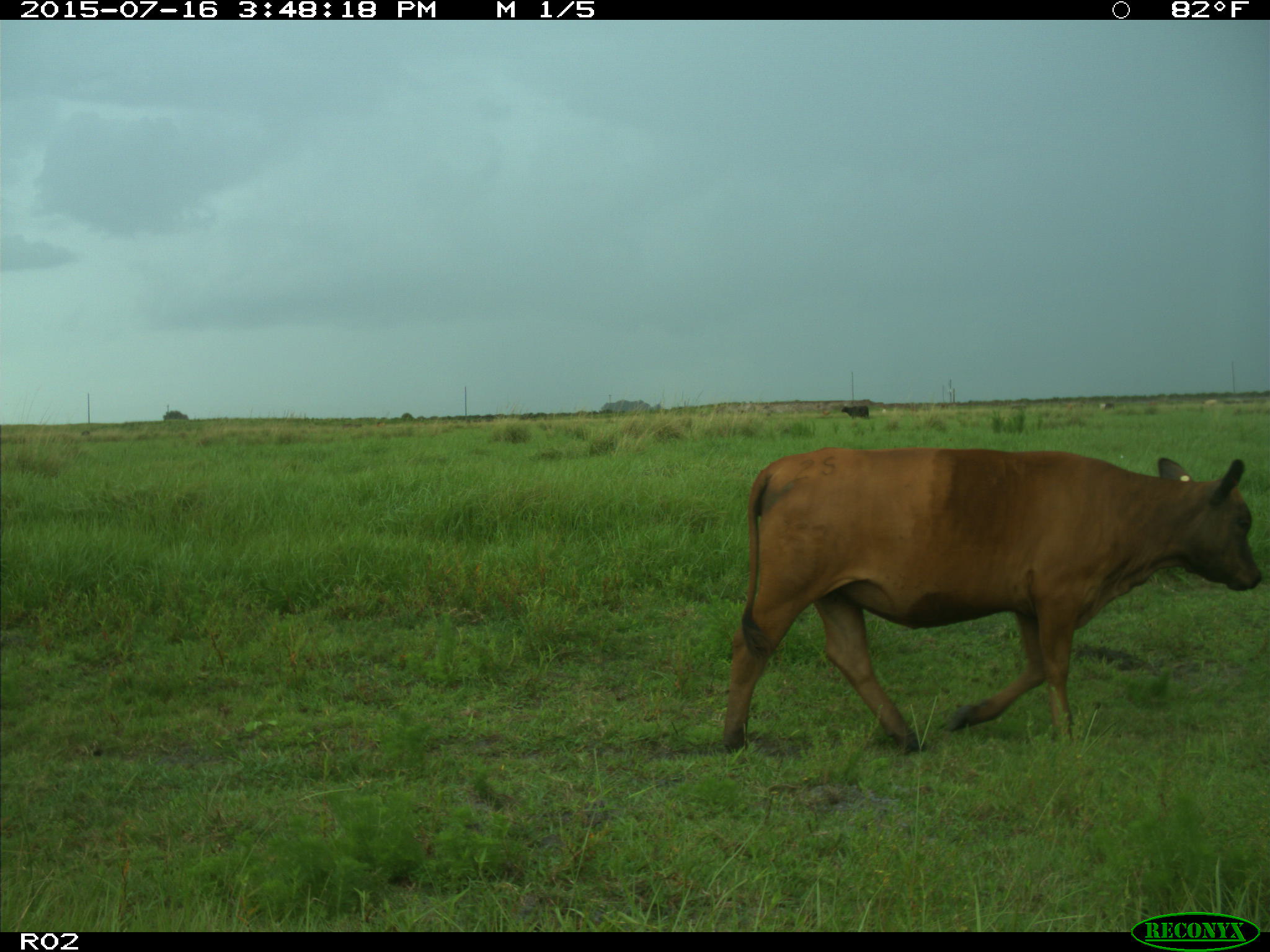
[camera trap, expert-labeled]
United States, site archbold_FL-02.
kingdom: Animalia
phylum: Chordata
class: Mammalia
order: Artiodactyla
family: Bovidae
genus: Bos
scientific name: Bos taurus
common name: domestic cow